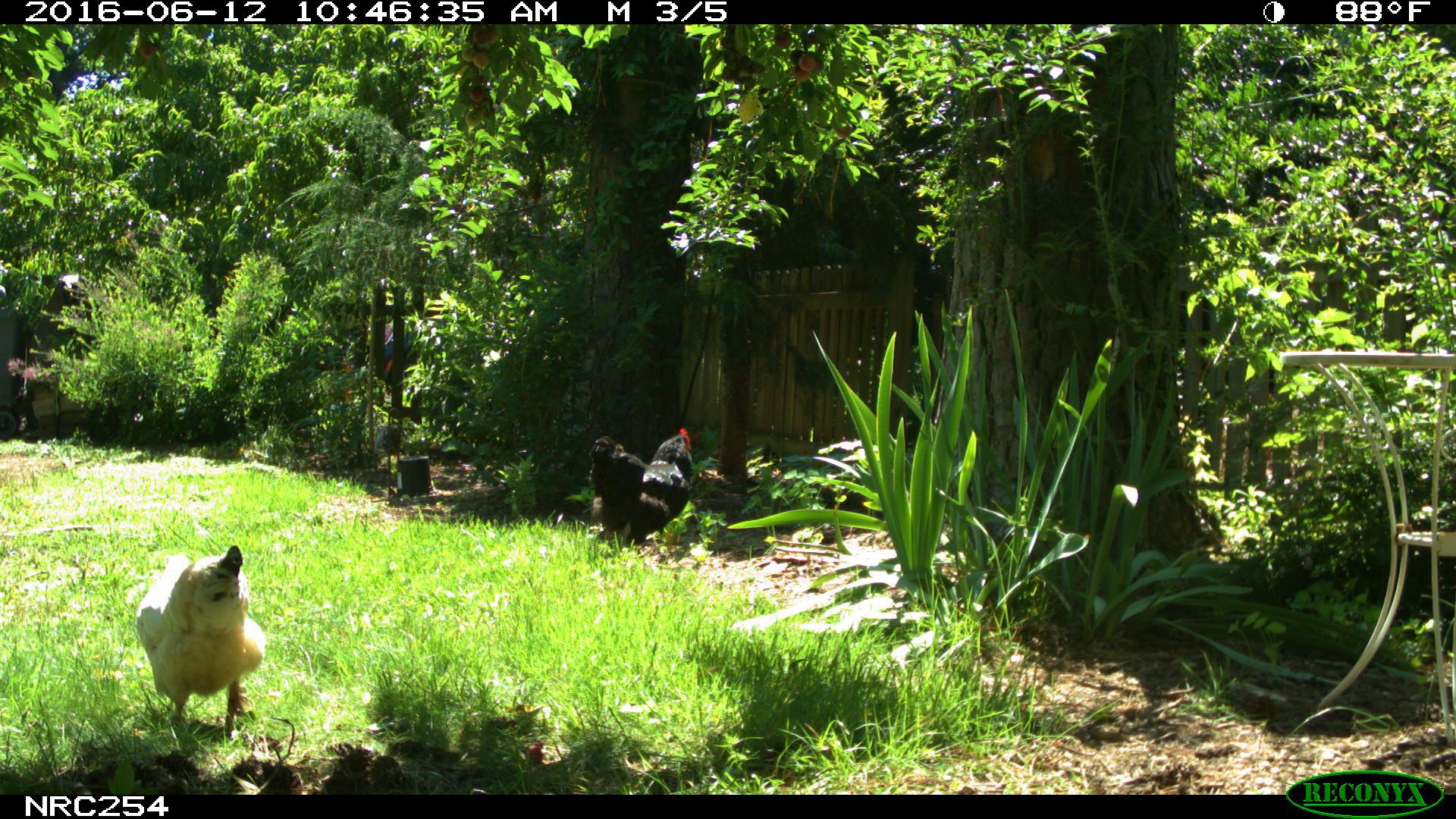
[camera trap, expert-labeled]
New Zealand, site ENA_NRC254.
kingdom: Animalia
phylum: Chordata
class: Aves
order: Galliformes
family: Phasianidae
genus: Gallus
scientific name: Gallus gallus domesticus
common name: chicken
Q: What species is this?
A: Chicken (Gallus gallus domesticus).